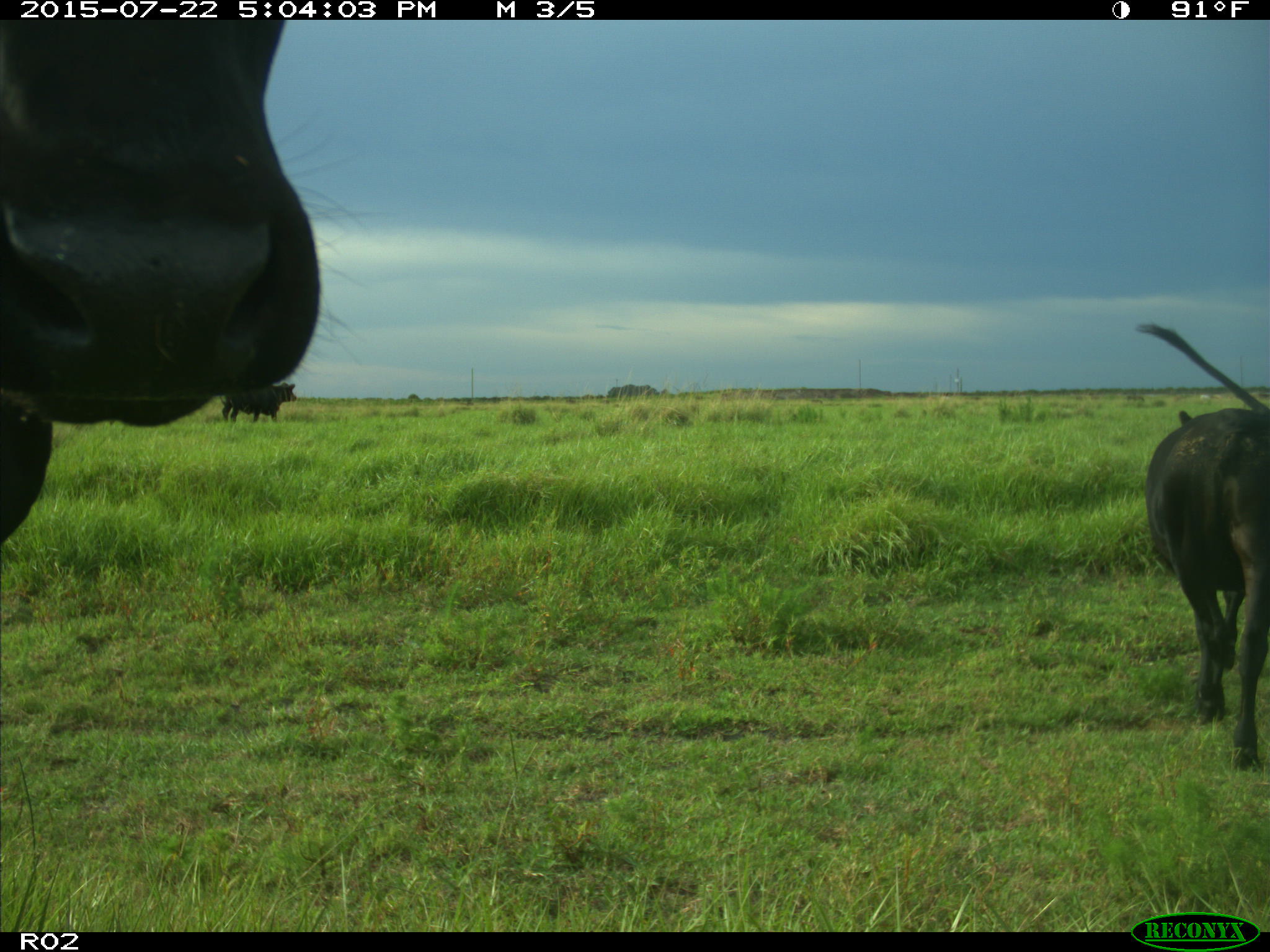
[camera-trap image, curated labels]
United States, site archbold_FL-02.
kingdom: Animalia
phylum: Chordata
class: Mammalia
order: Artiodactyla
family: Bovidae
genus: Bos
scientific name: Bos taurus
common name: domestic cow